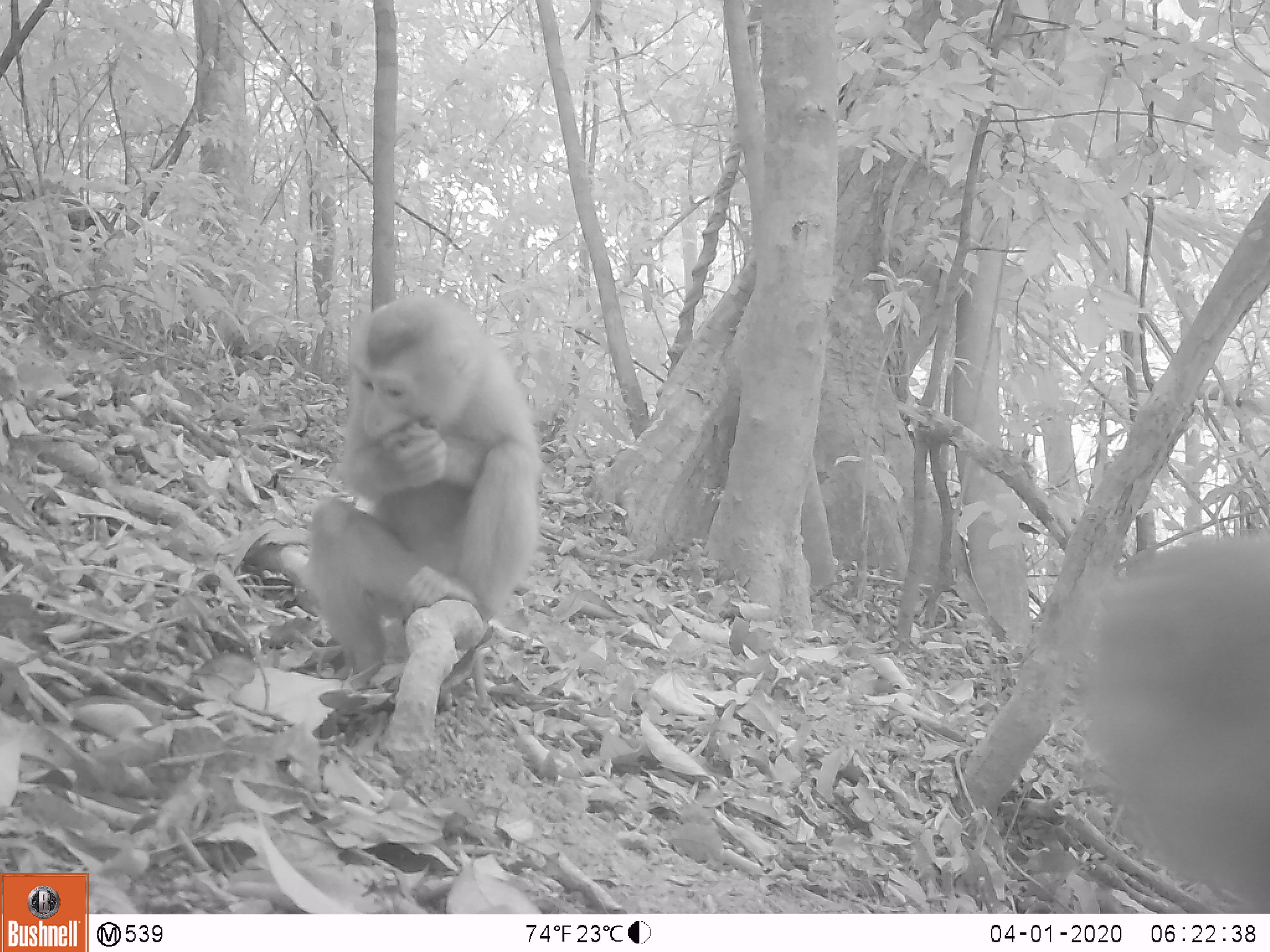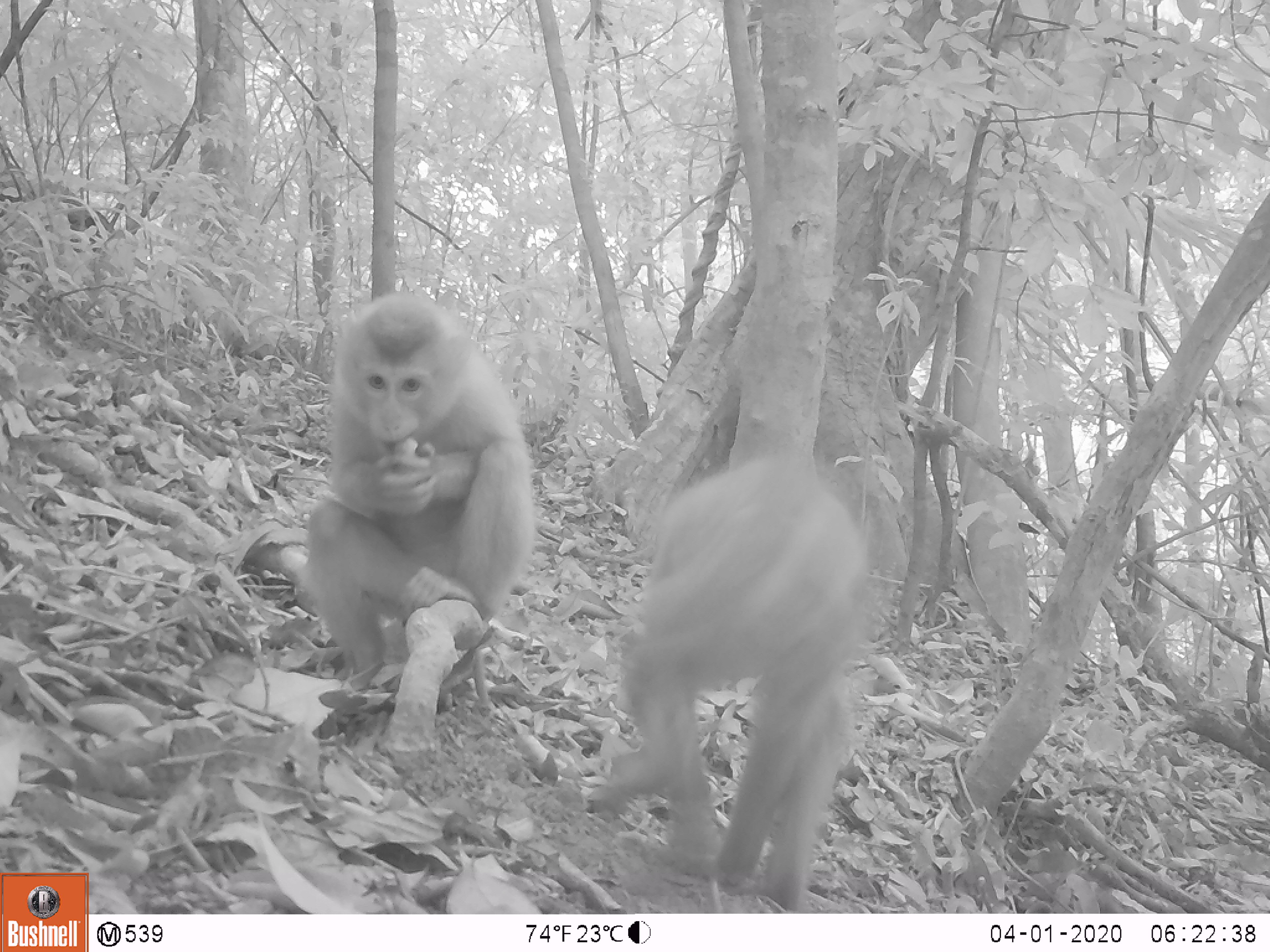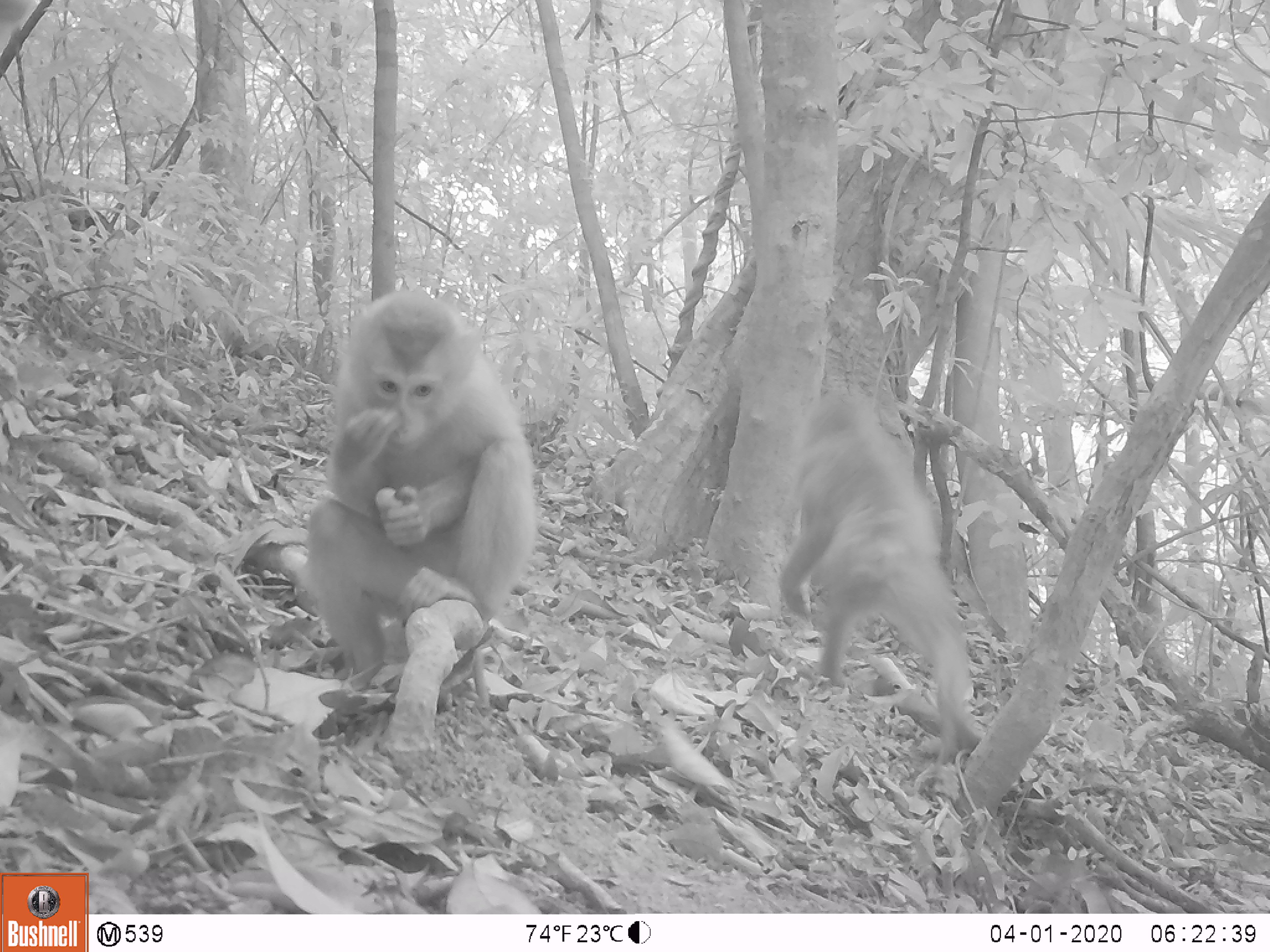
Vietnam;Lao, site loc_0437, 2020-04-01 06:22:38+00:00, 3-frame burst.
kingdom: Animalia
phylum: Chordata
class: Mammalia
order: Primates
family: Cercopithecidae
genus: Macaca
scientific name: Macaca nemestrina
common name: pig-tailed macaque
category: pig tailed macaque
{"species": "pig tailed macaque (pig-tailed macaque) (Macaca nemestrina)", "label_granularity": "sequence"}